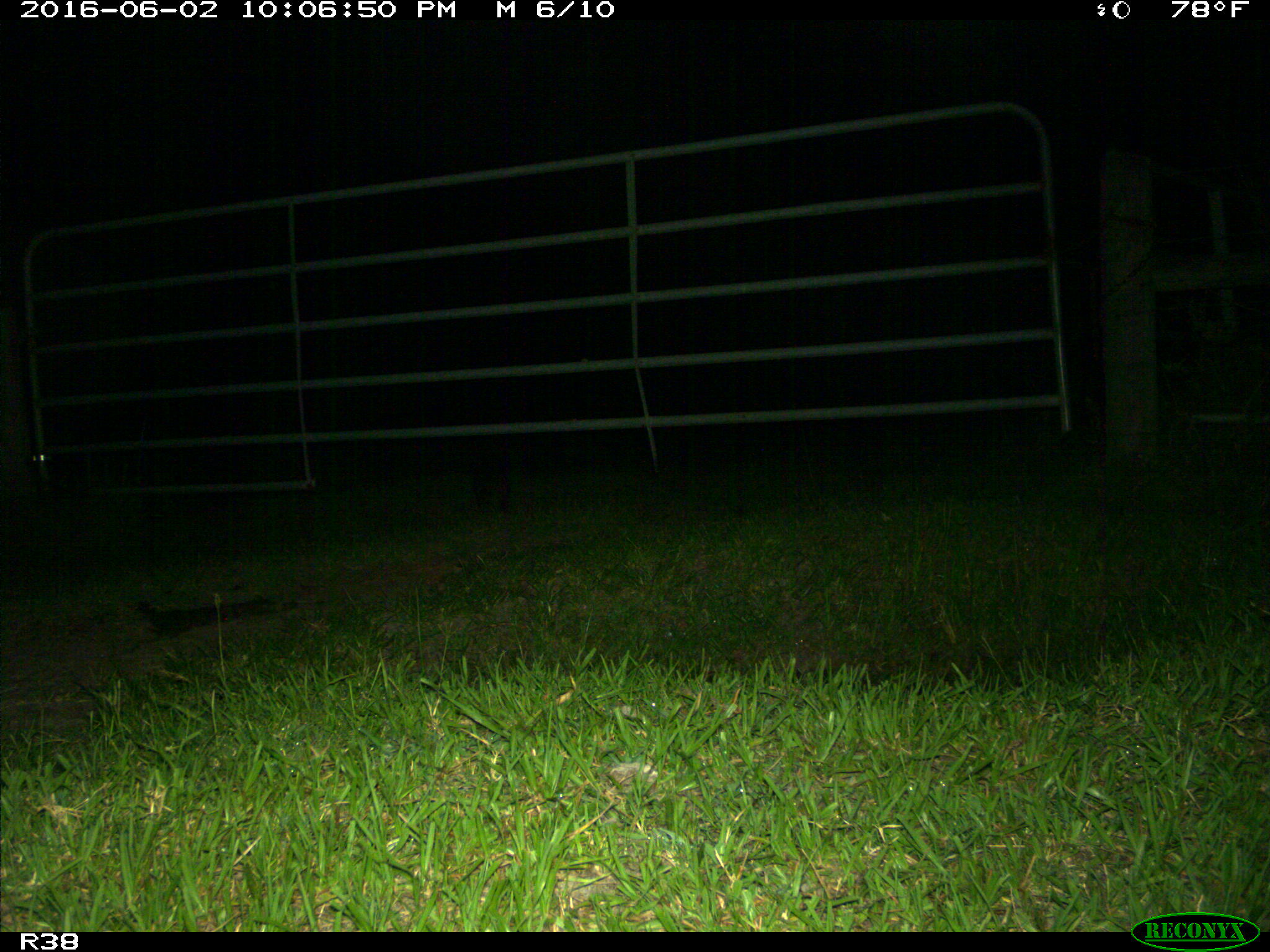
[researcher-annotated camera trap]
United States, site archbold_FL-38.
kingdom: Animalia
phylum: Chordata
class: Mammalia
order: Carnivora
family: Procyonidae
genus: Procyon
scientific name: Procyon lotor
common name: common raccoon